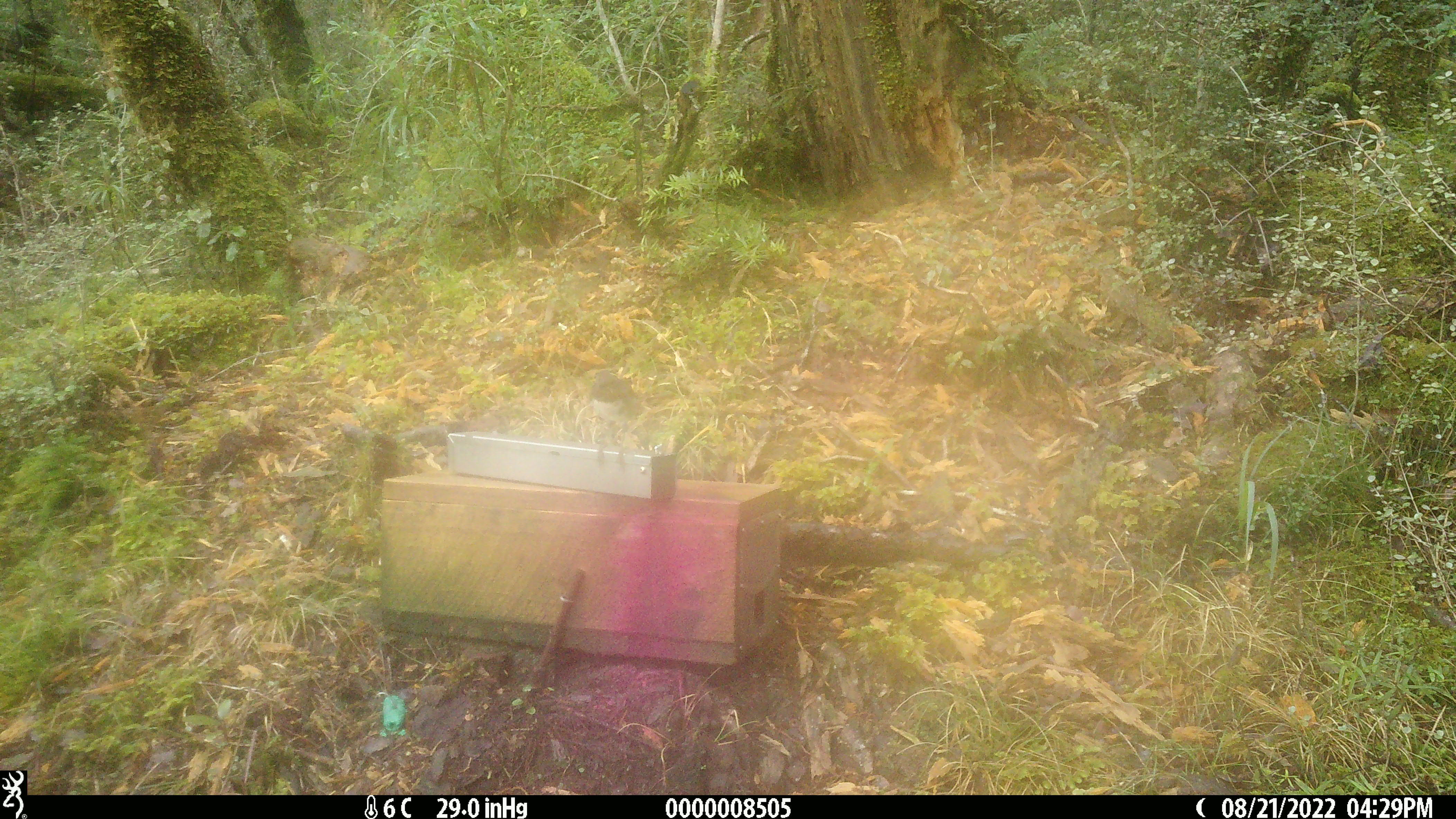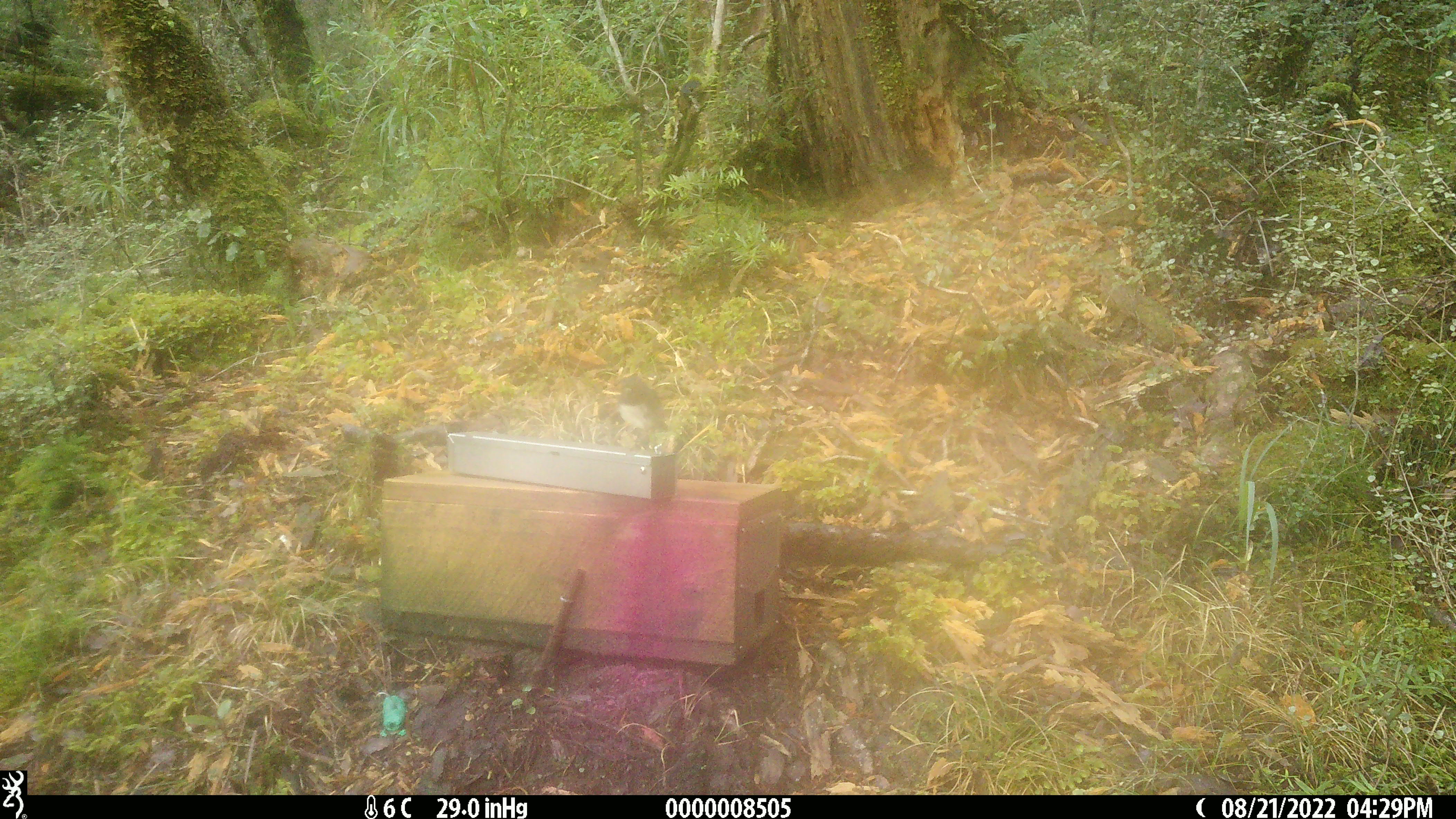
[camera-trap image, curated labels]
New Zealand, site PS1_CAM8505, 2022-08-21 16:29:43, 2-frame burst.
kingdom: Animalia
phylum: Chordata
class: Aves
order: Passeriformes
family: Petroicidae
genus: Petroica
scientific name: Petroica australis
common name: new zealand robin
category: robin